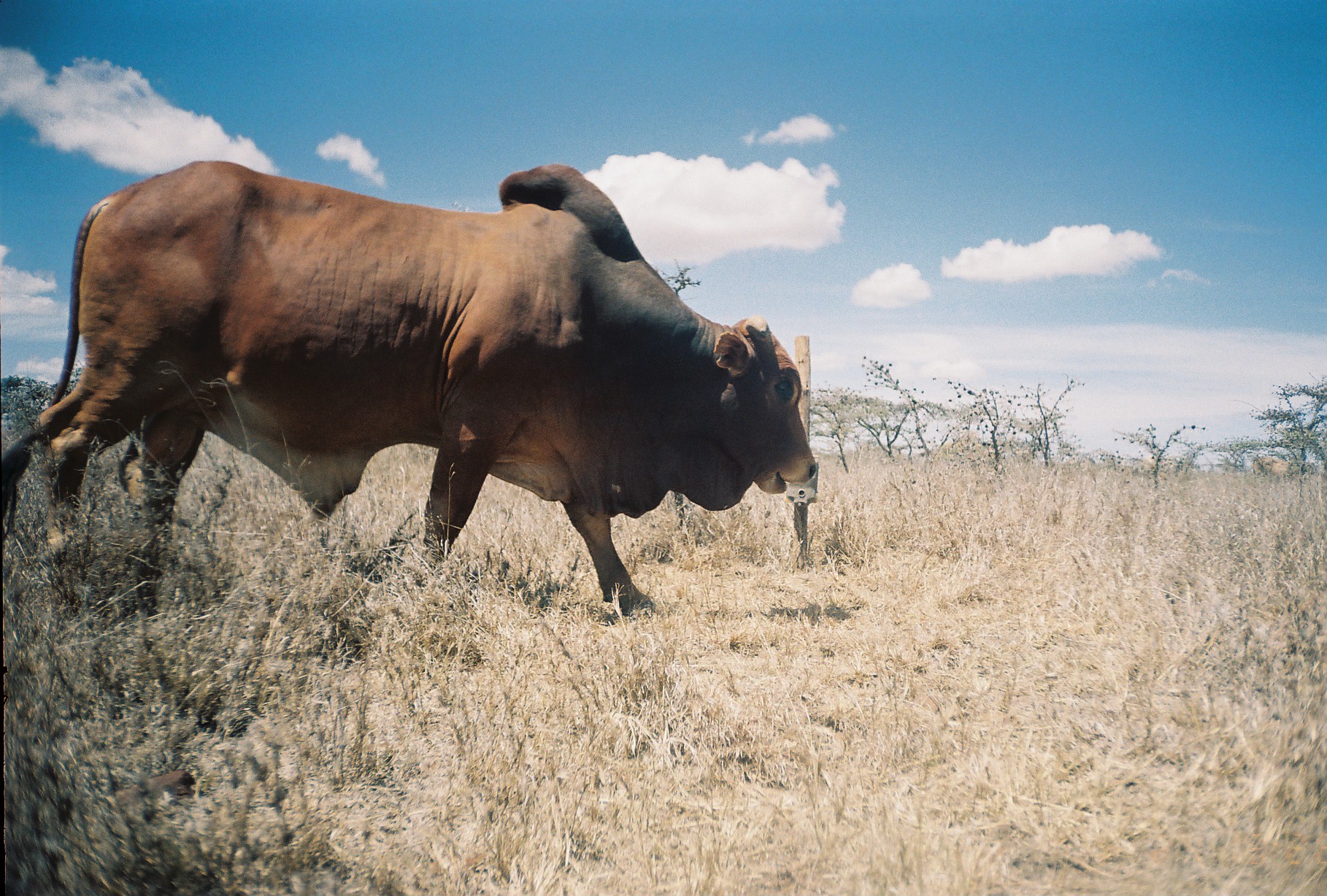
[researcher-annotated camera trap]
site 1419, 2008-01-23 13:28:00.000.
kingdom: Animalia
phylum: Chordata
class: Mammalia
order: Artiodactyla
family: Bovidae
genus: Bos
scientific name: Bos taurus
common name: domestic cattle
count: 3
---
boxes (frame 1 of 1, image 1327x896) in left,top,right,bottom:
bos taurus: 0,158,816,615